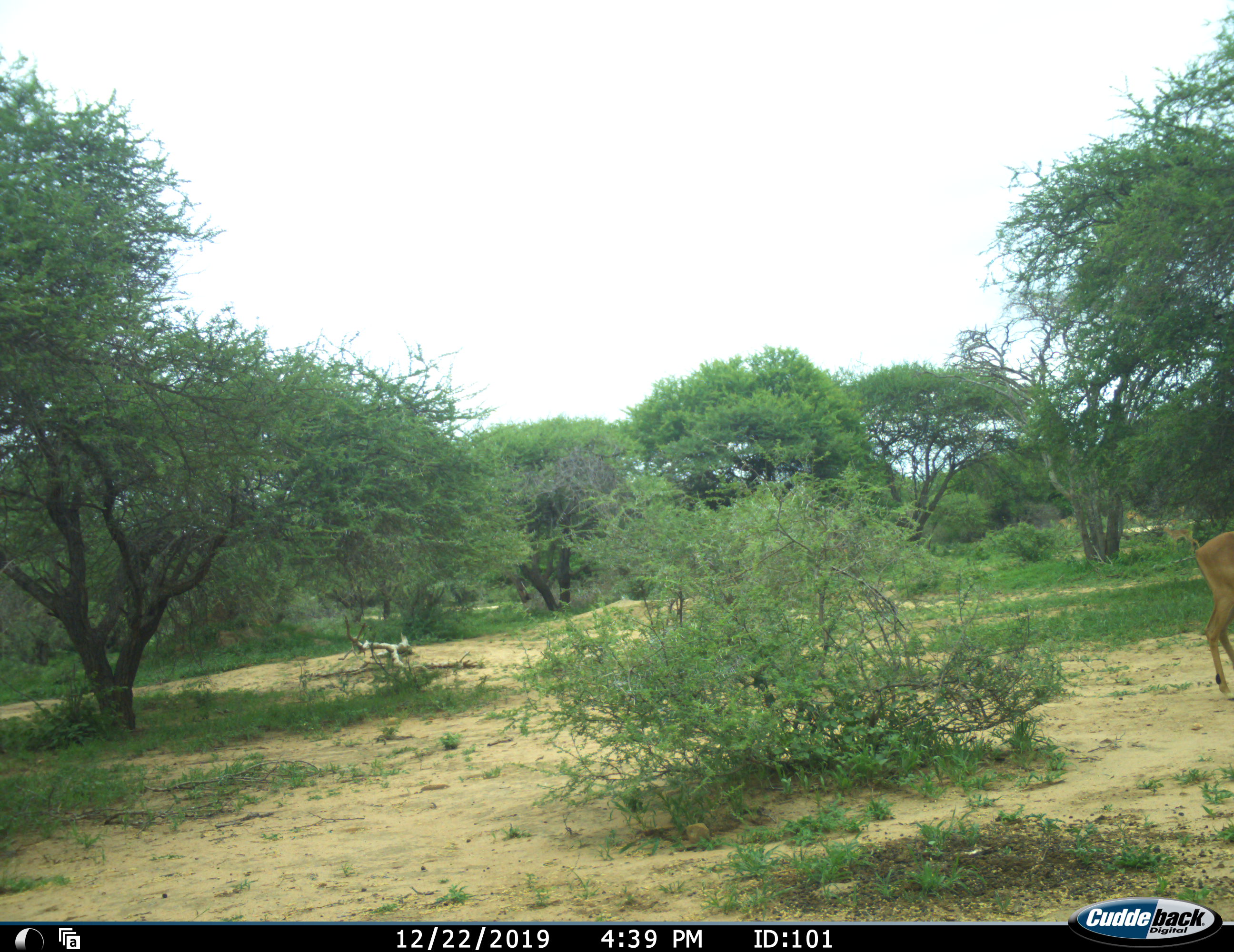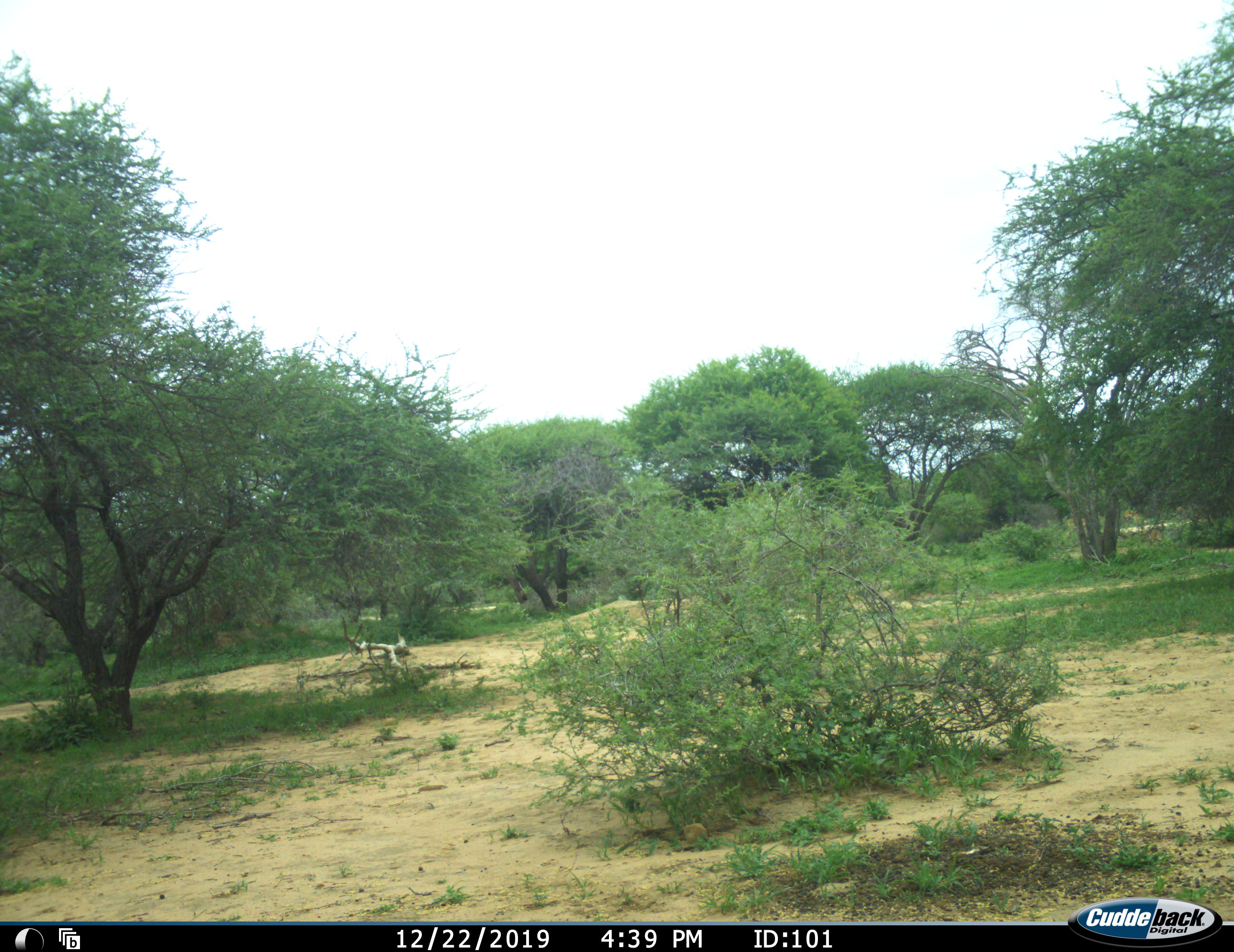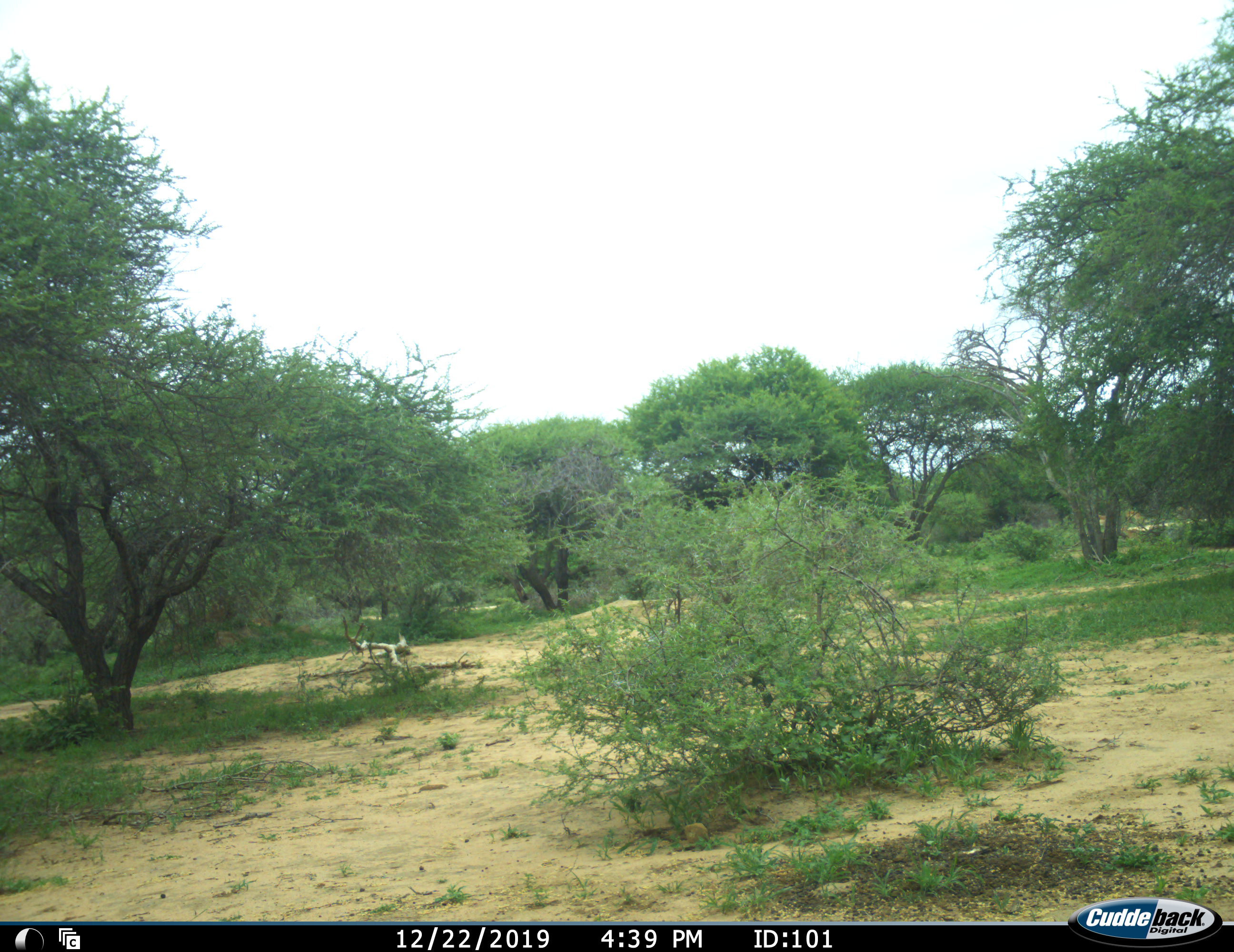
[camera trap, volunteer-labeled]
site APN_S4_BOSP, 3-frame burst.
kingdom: Animalia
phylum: Chordata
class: Mammalia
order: Artiodactyla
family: Bovidae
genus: Aepyceros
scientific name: Aepyceros melampus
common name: impala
Impala (Aepyceros melampus), count 1. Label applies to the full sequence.